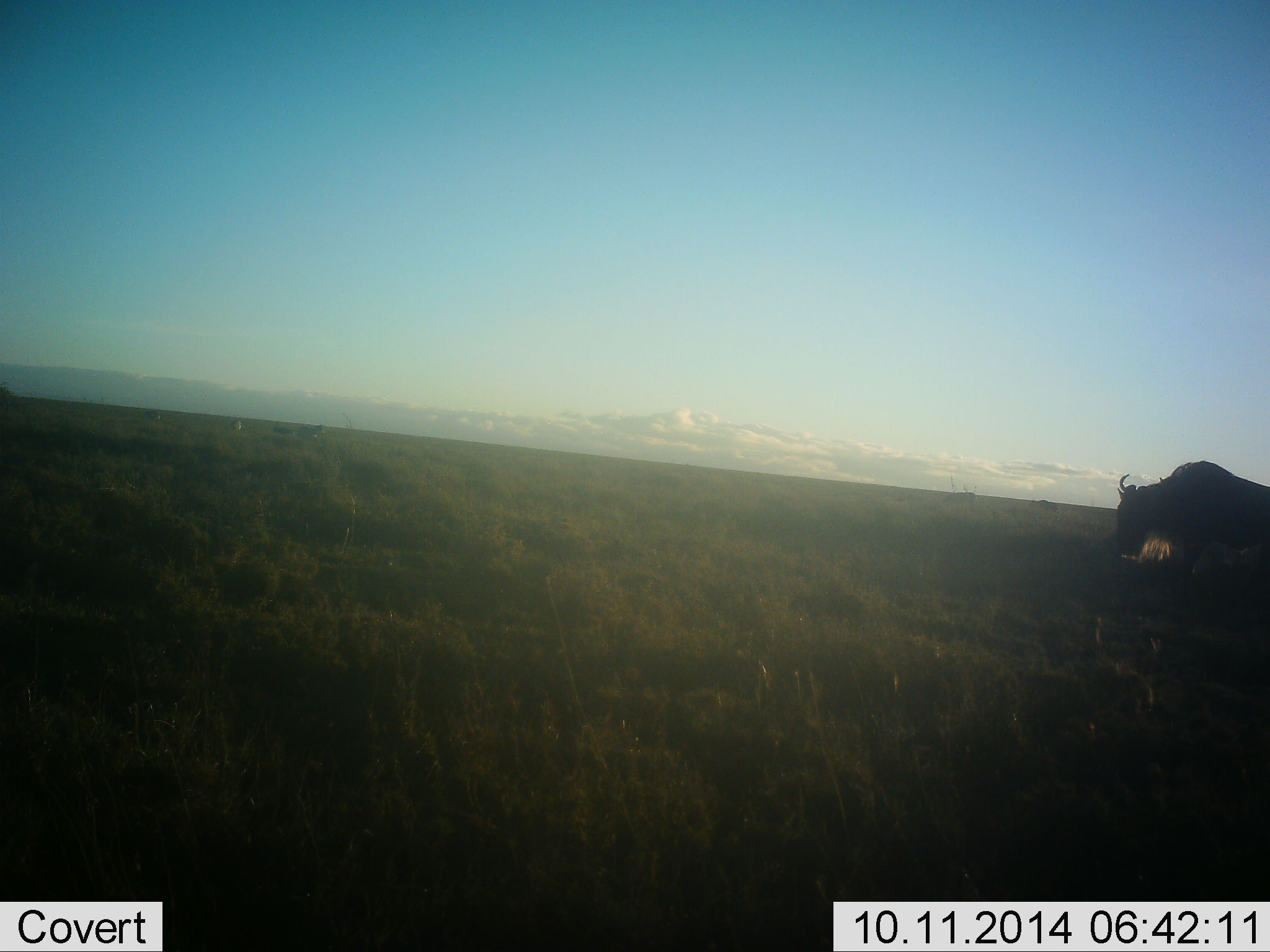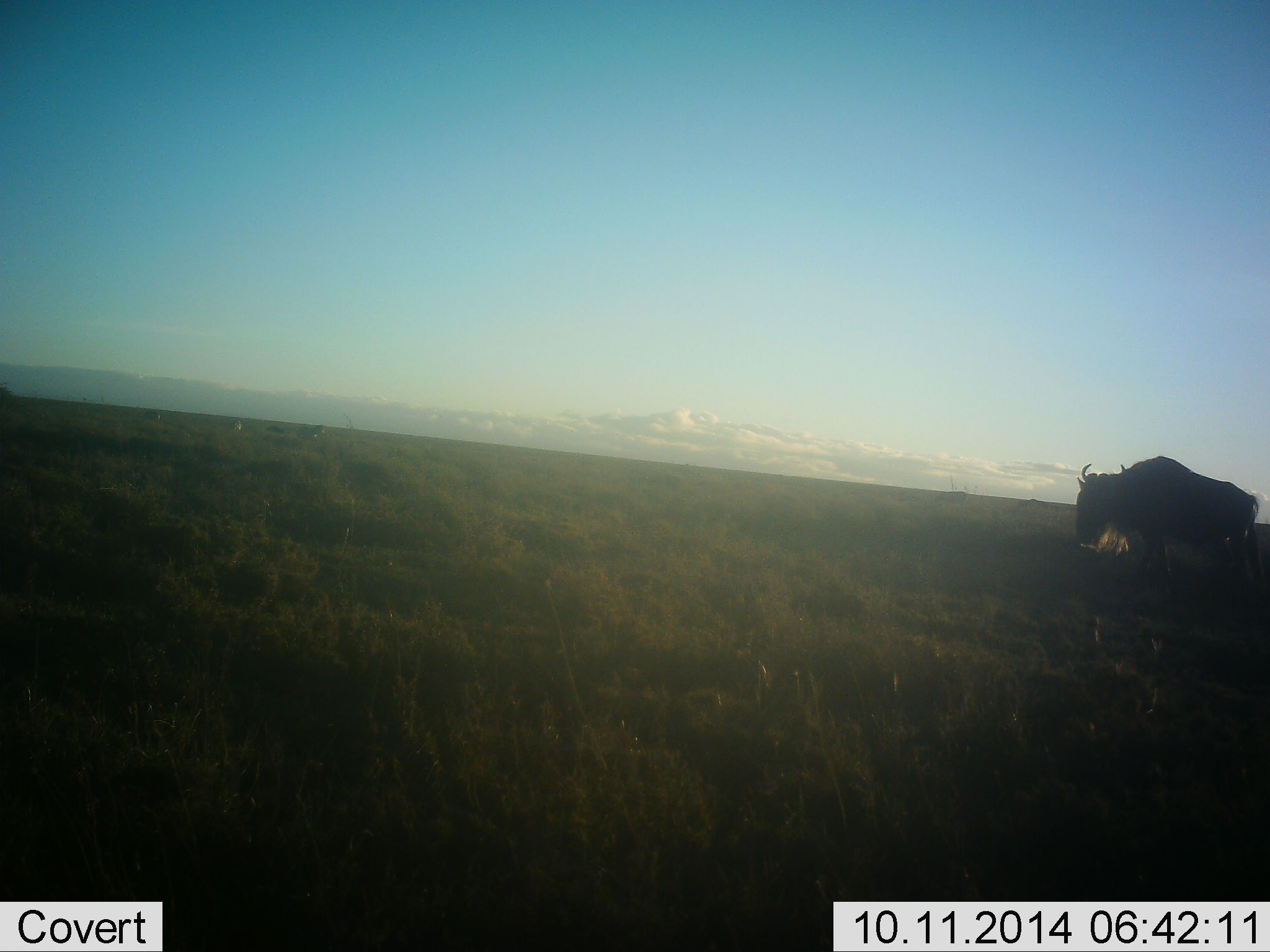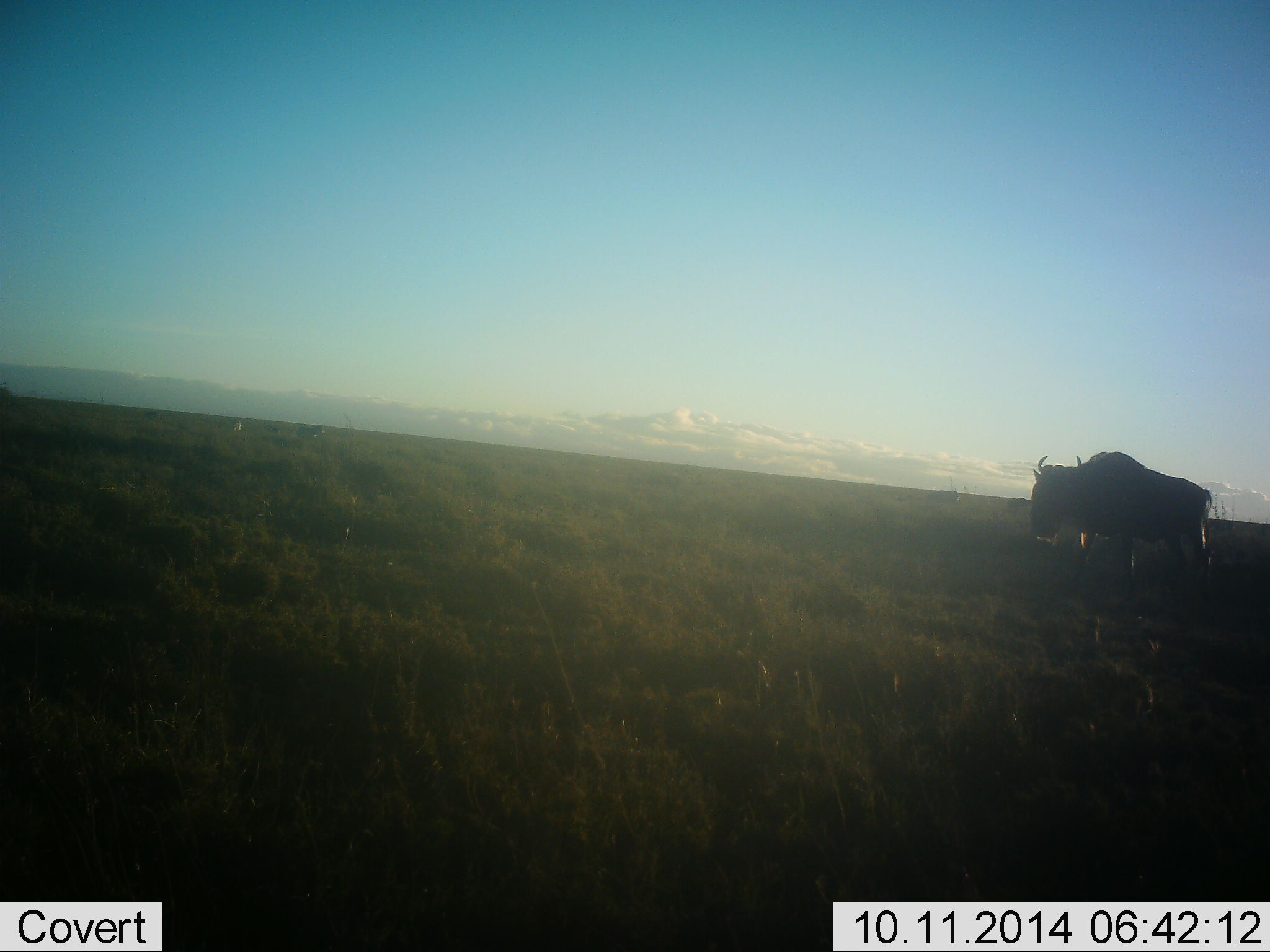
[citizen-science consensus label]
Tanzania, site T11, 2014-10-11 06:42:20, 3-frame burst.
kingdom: Animalia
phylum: Chordata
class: Mammalia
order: Artiodactyla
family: Bovidae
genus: Connochaetes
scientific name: Connochaetes taurinus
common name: blue wildebeest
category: wildebeest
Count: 1.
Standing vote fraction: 0%.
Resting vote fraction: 0%.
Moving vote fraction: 100%.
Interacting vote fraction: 0%.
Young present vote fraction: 0%.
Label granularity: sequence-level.